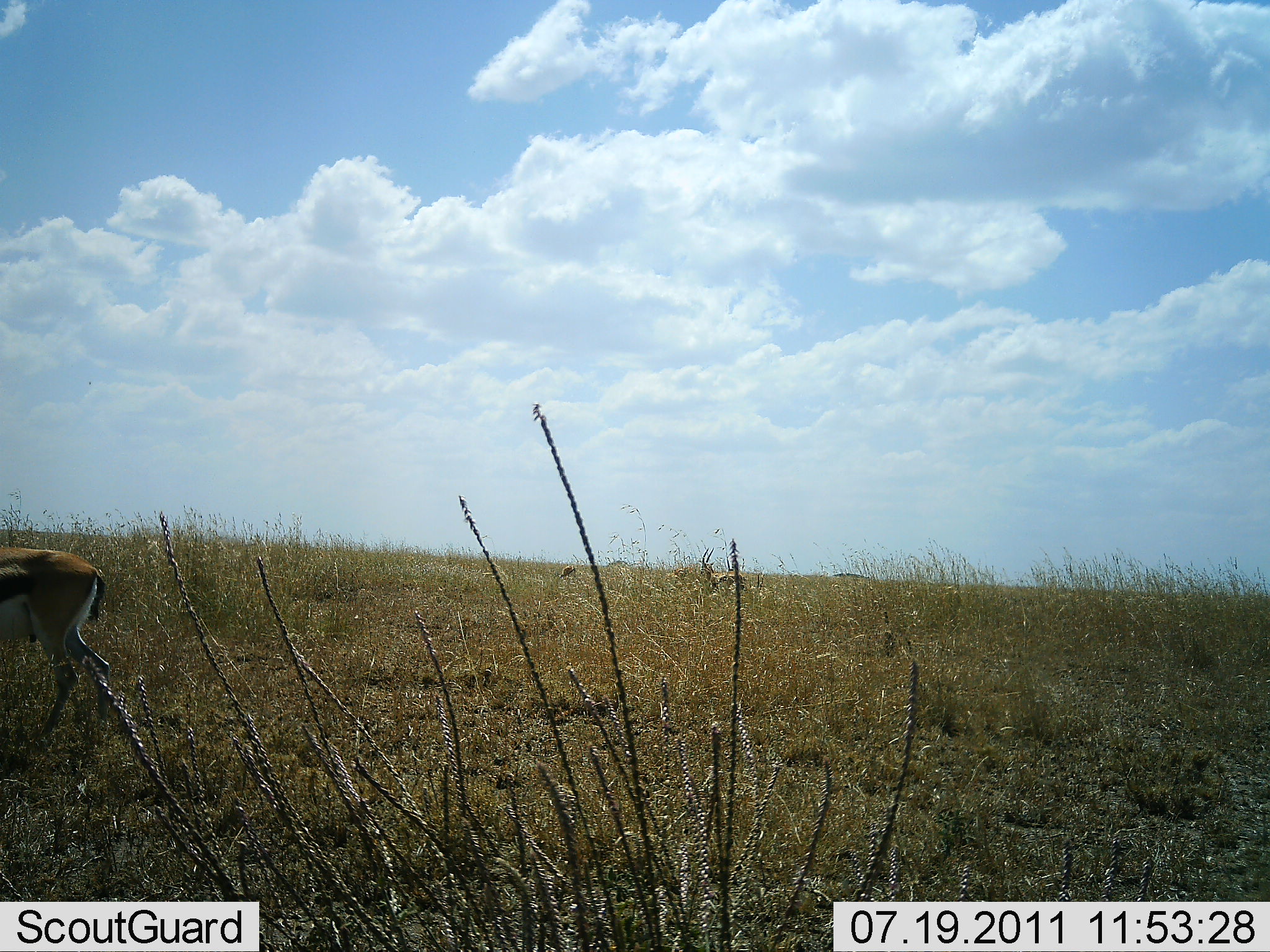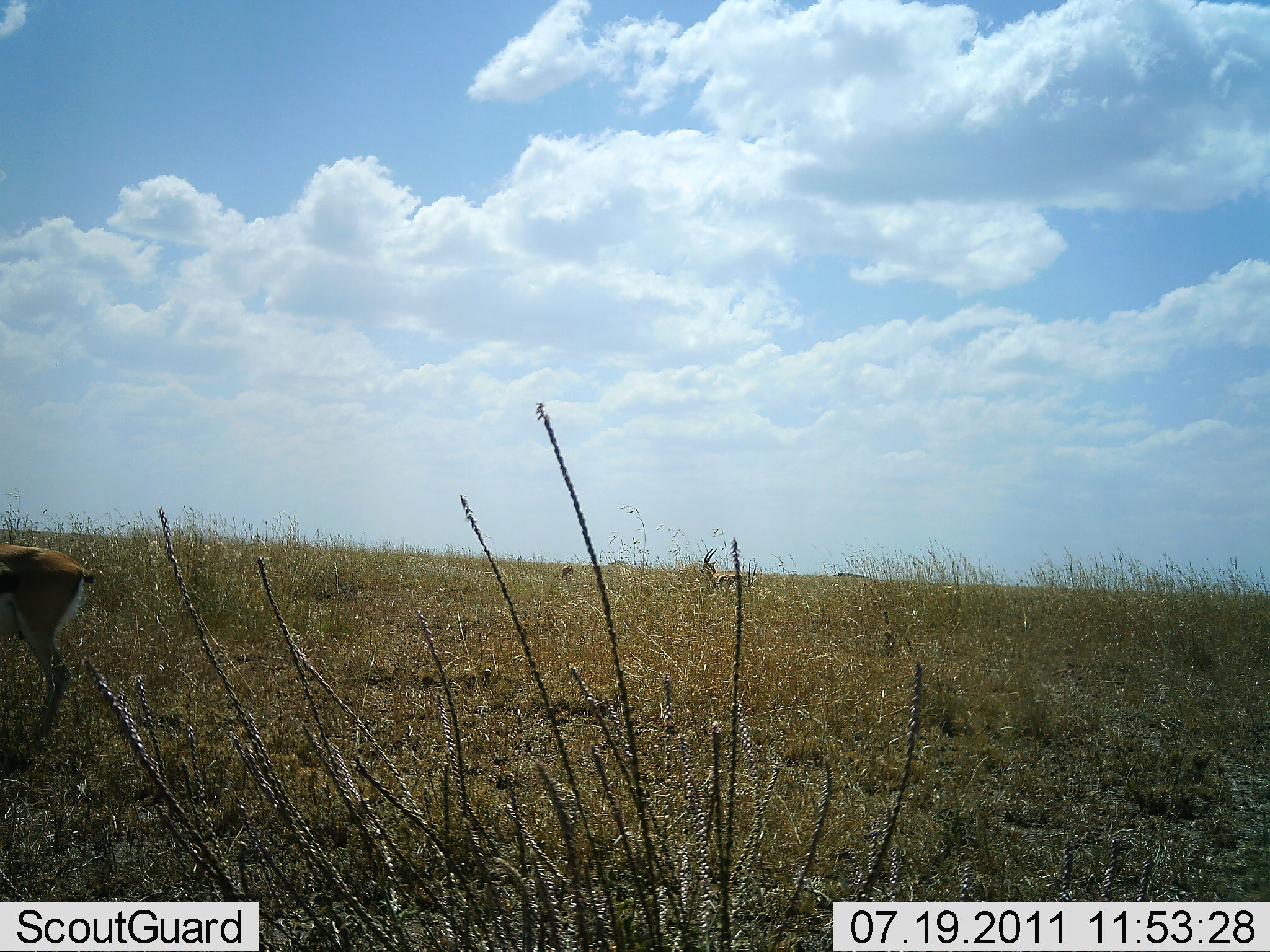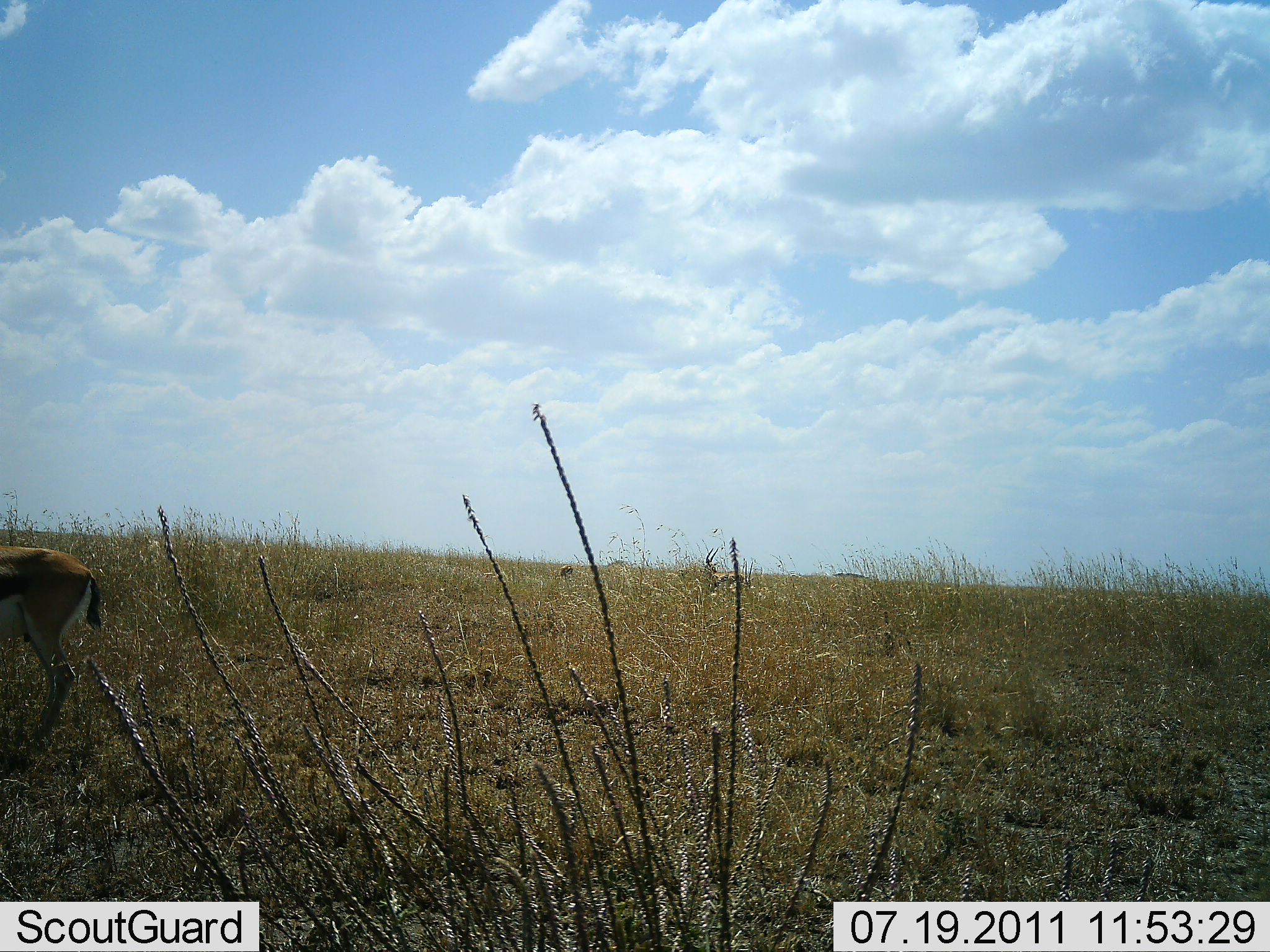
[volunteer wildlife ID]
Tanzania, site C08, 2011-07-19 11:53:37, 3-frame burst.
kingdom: Animalia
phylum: Chordata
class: Mammalia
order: Artiodactyla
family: Bovidae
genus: Eudorcas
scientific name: Eudorcas thomsonii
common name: thomson's gazelle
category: gazellethomsons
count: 1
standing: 71%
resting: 0%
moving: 29%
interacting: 0%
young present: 0%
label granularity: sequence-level